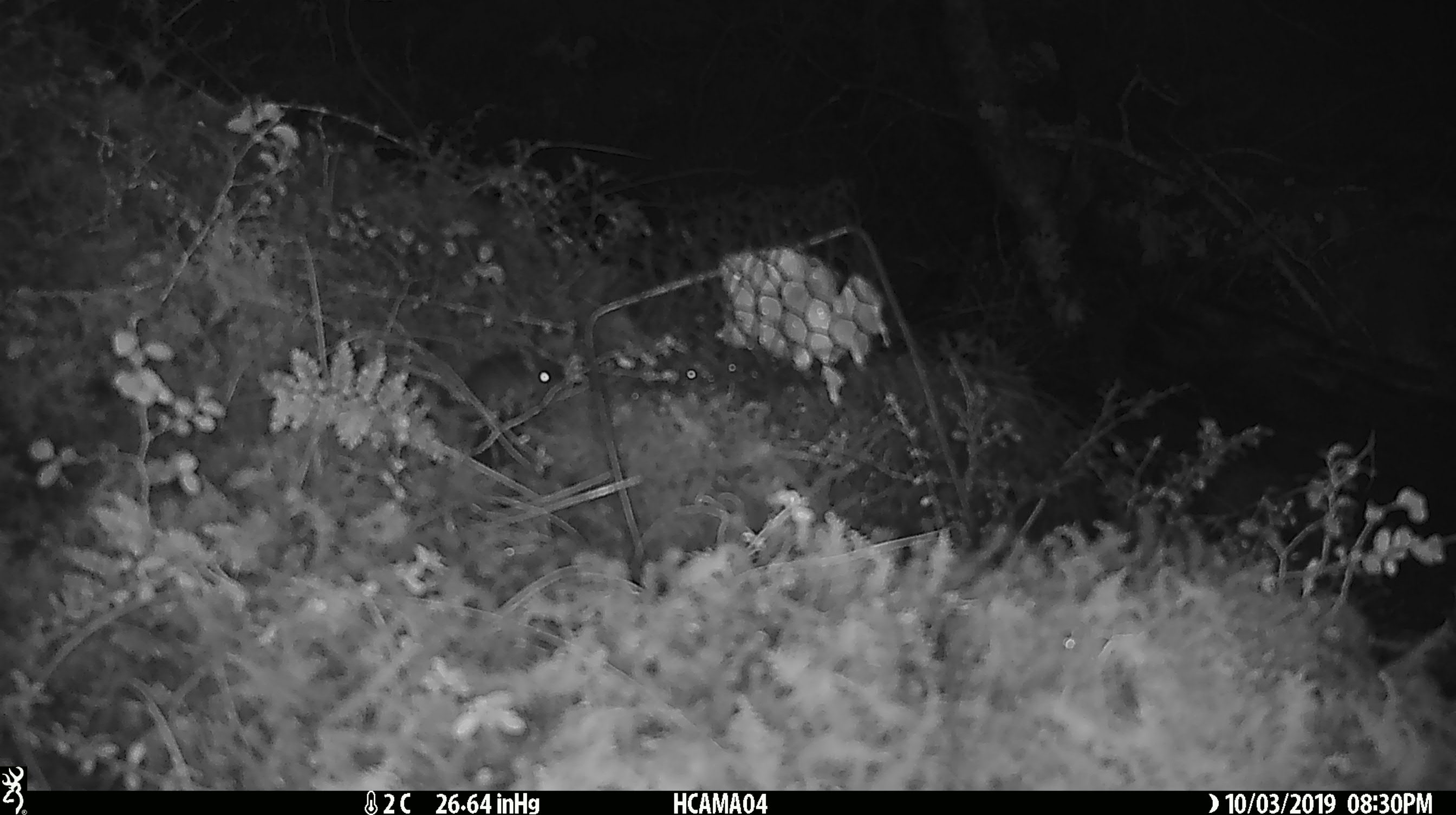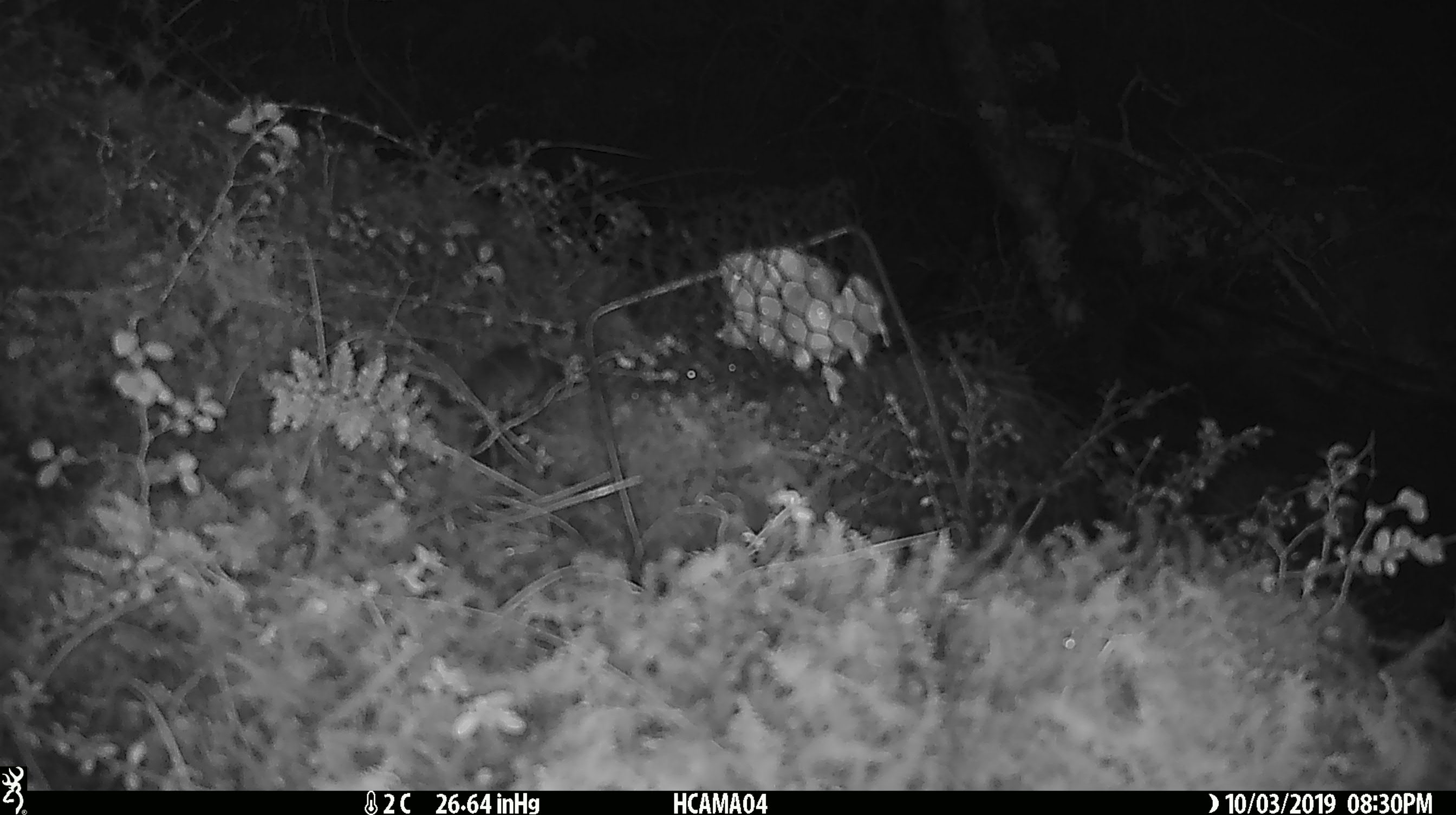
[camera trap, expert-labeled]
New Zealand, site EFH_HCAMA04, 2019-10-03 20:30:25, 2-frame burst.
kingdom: Animalia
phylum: Chordata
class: Mammalia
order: Rodentia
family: Muridae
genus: Mus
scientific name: Mus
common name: mouse